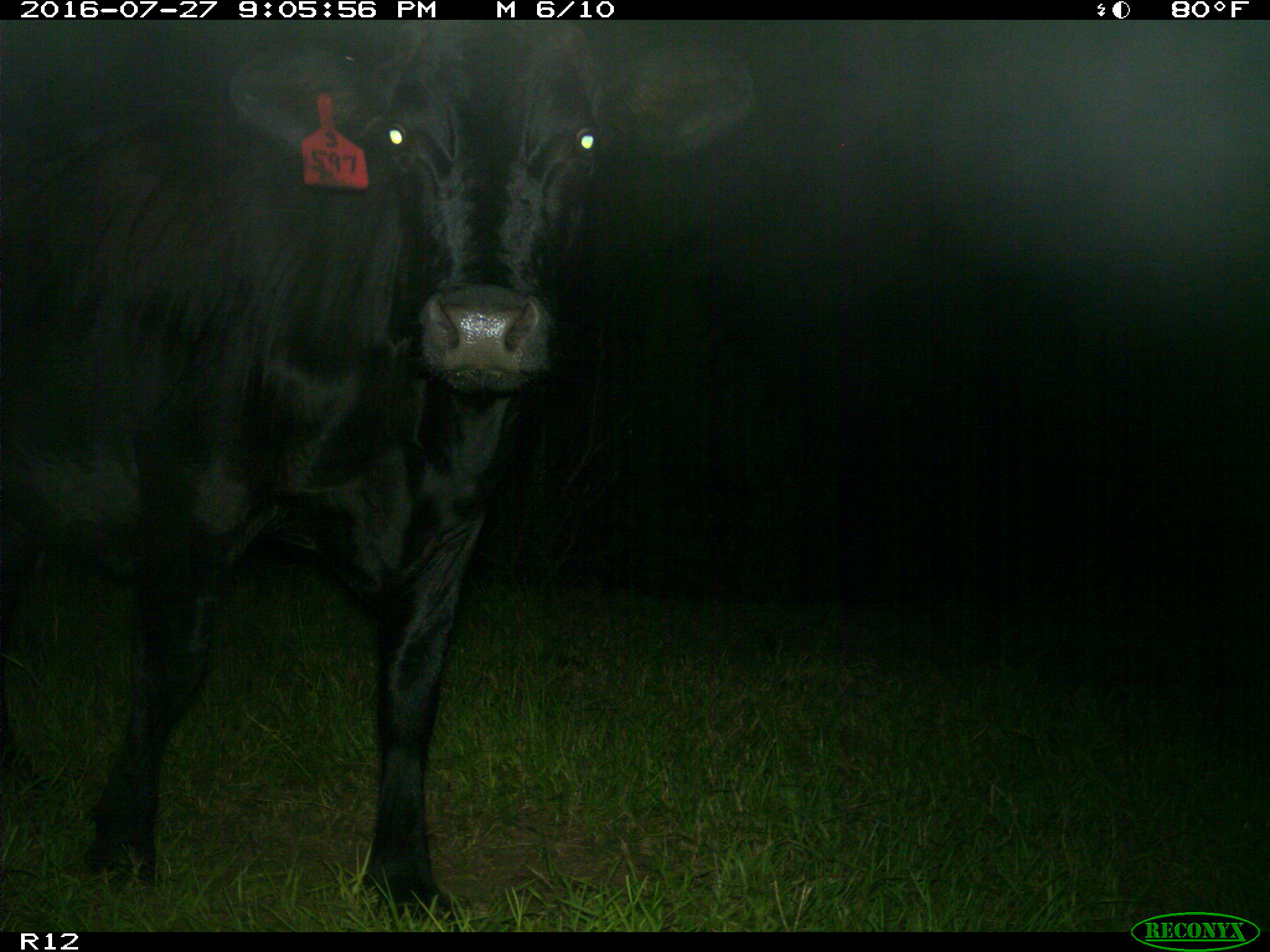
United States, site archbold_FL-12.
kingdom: Animalia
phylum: Chordata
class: Mammalia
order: Artiodactyla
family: Bovidae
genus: Bos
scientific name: Bos taurus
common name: domestic cow